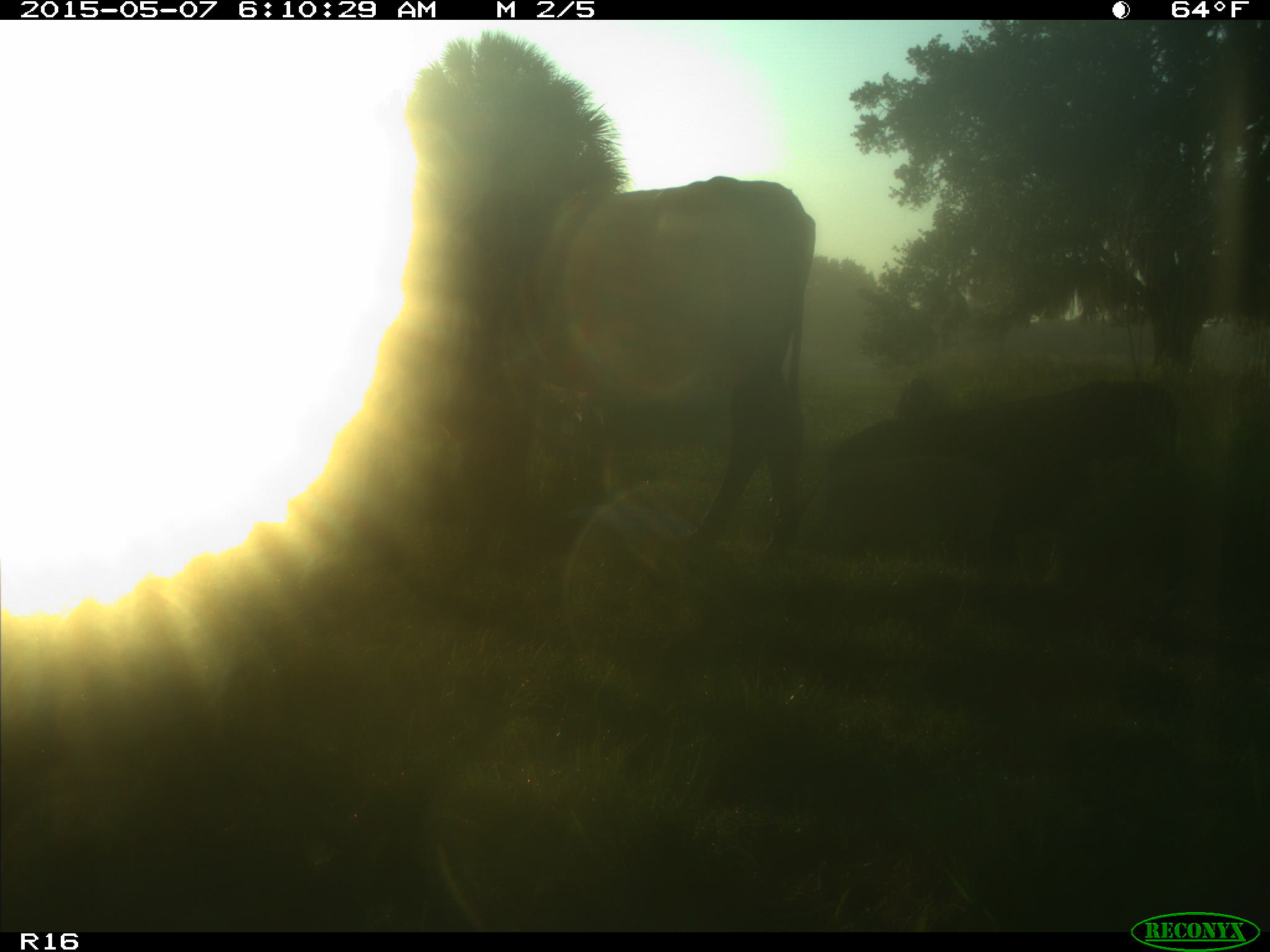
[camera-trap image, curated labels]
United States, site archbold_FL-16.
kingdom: Animalia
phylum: Chordata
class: Mammalia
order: Artiodactyla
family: Bovidae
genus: Bos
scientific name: Bos taurus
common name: domestic cow